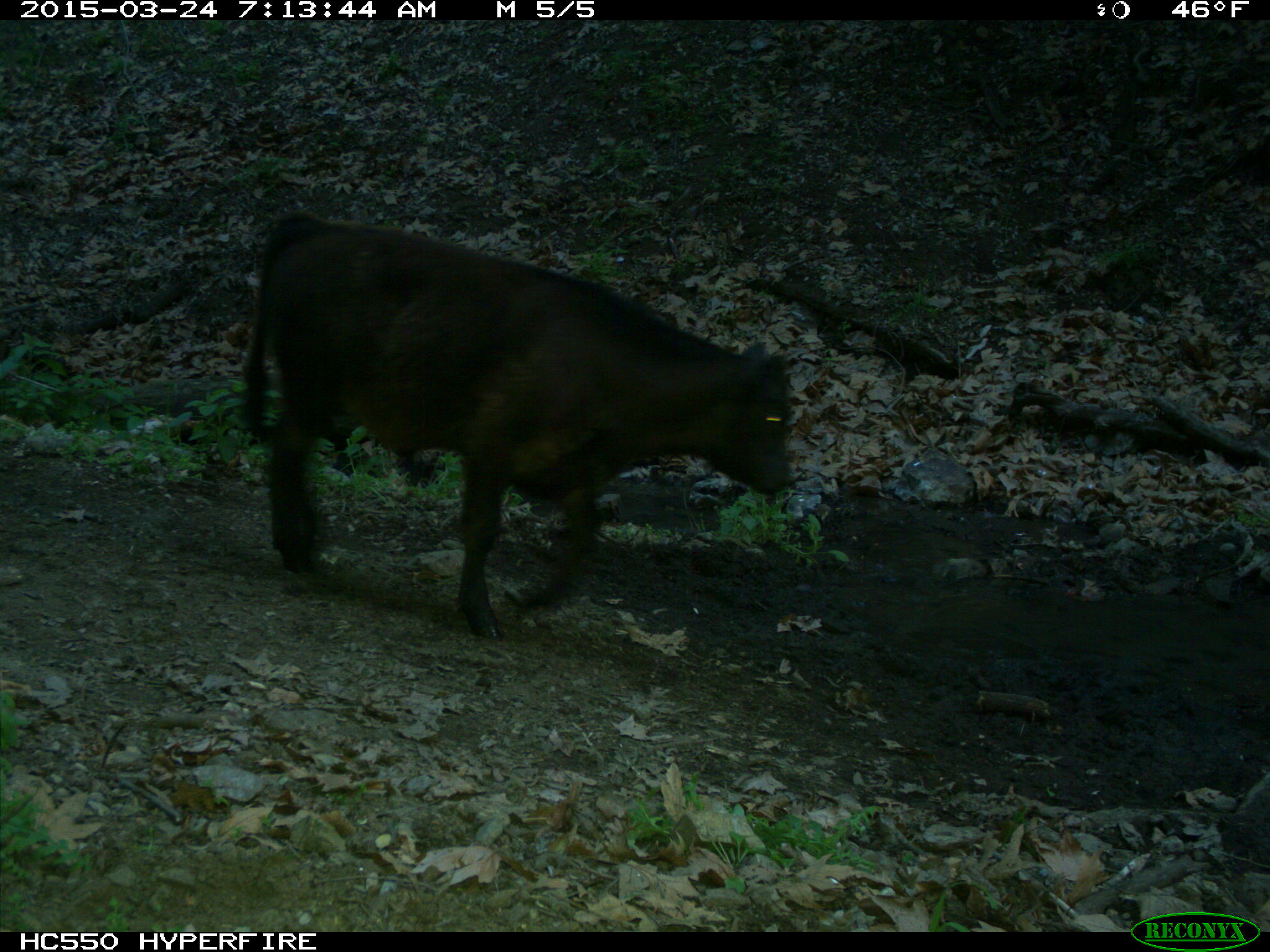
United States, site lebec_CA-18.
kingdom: Animalia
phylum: Chordata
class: Mammalia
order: Artiodactyla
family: Bovidae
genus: Bos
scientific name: Bos taurus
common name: domestic cow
Bos taurus (domestic cow).